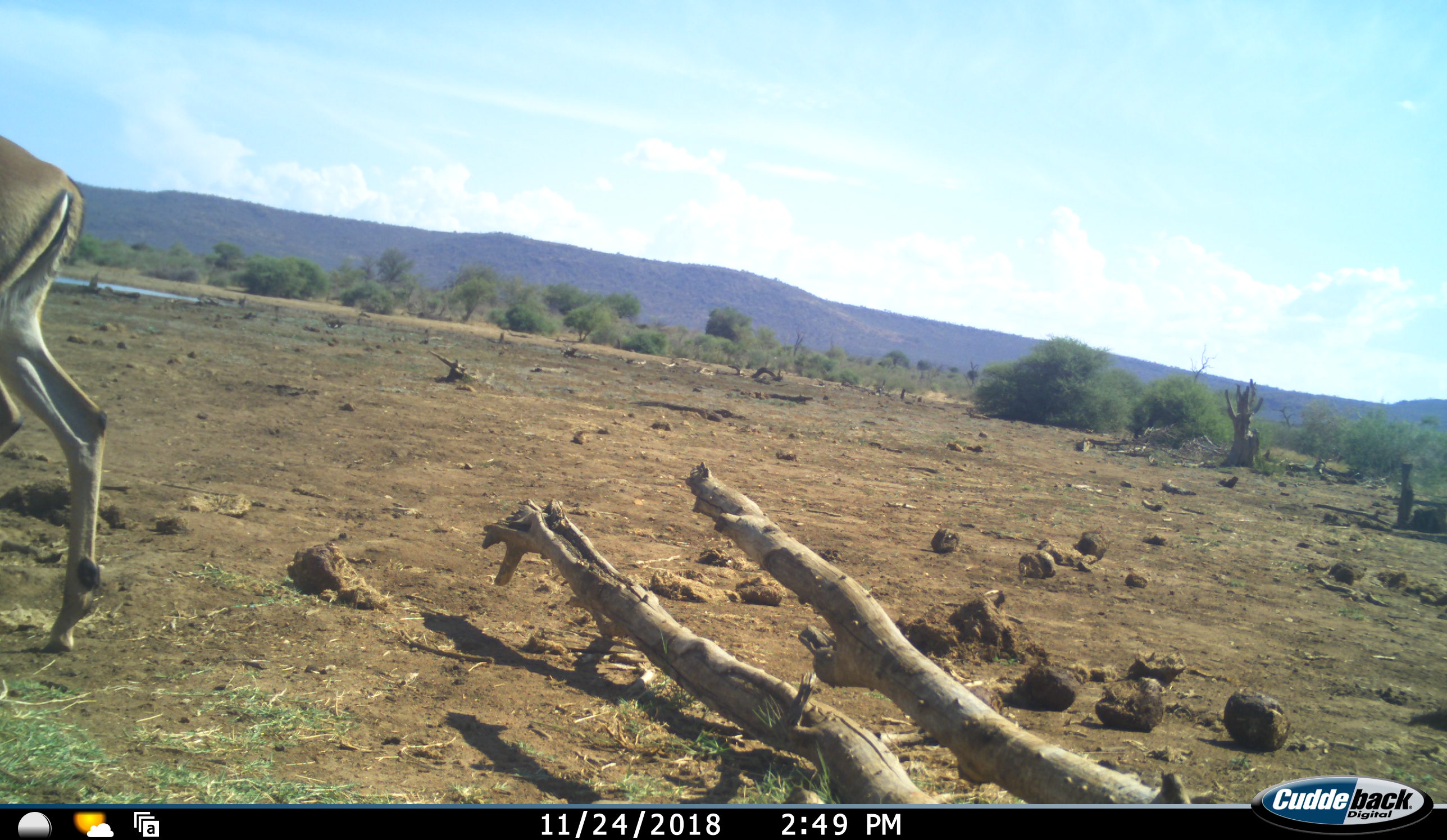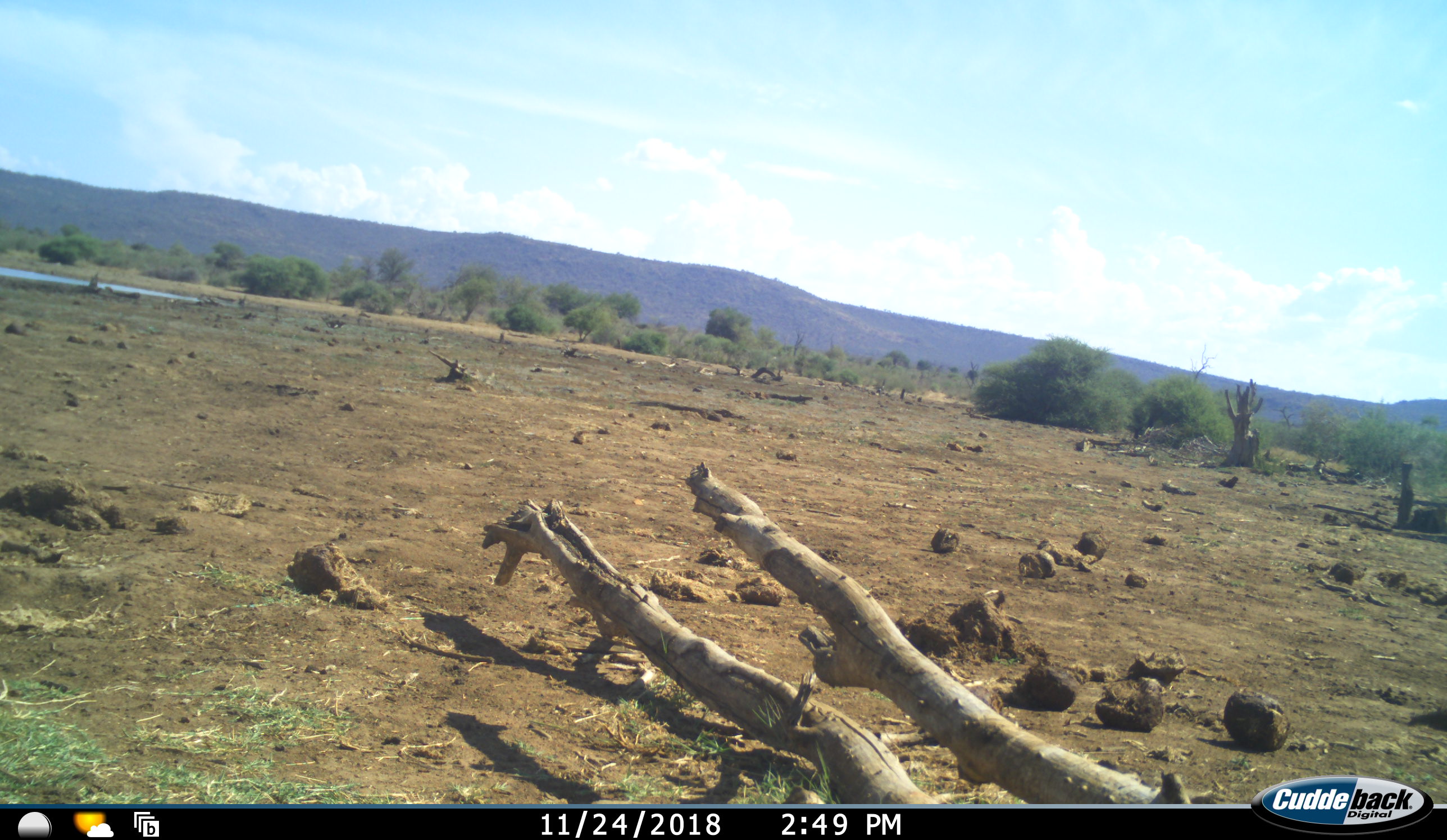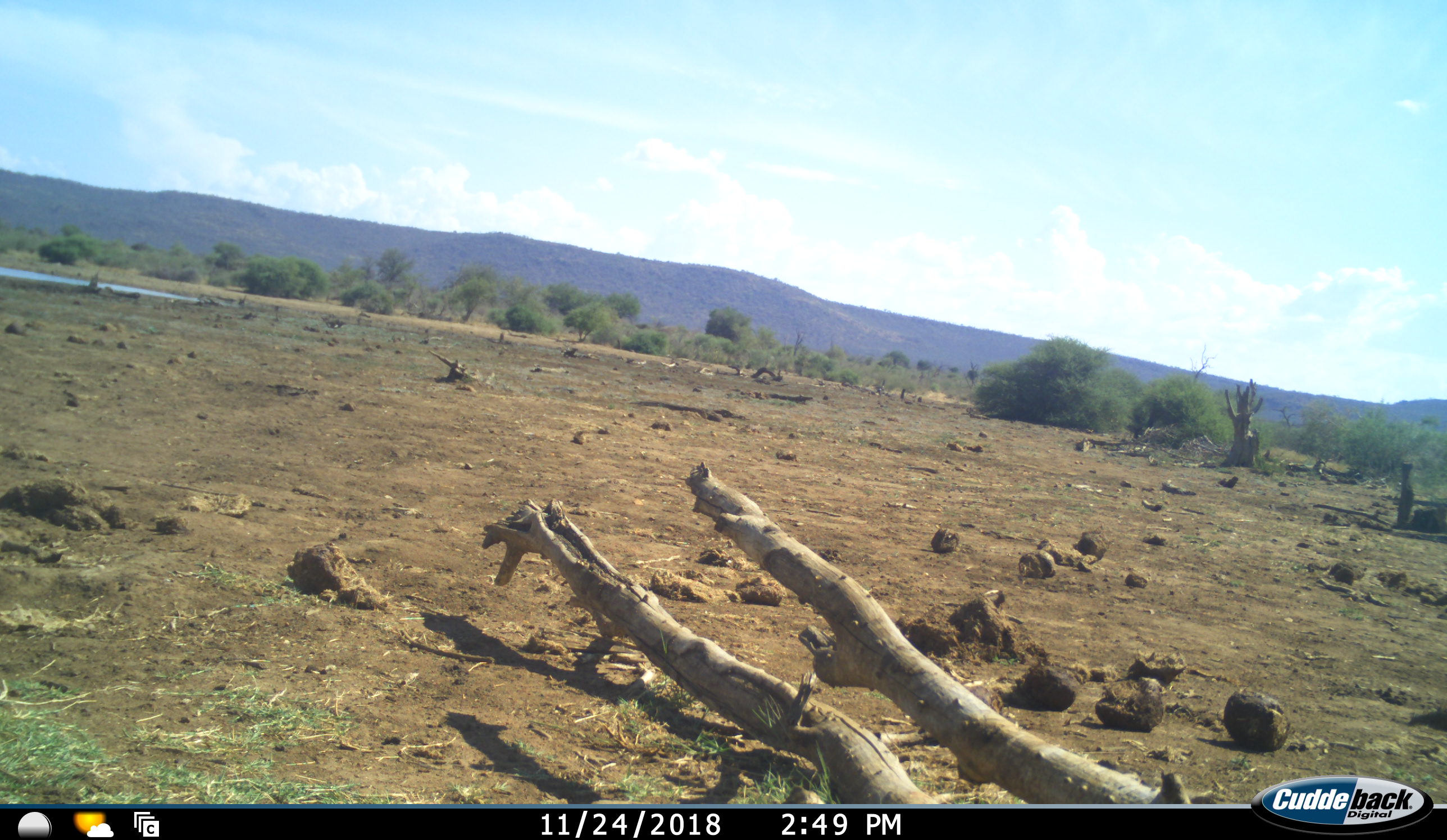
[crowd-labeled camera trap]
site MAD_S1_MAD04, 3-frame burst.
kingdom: Animalia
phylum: Chordata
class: Mammalia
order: Artiodactyla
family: Bovidae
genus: Aepyceros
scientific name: Aepyceros melampus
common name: impala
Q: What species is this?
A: Impala (Aepyceros melampus).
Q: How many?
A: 1.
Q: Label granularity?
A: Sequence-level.